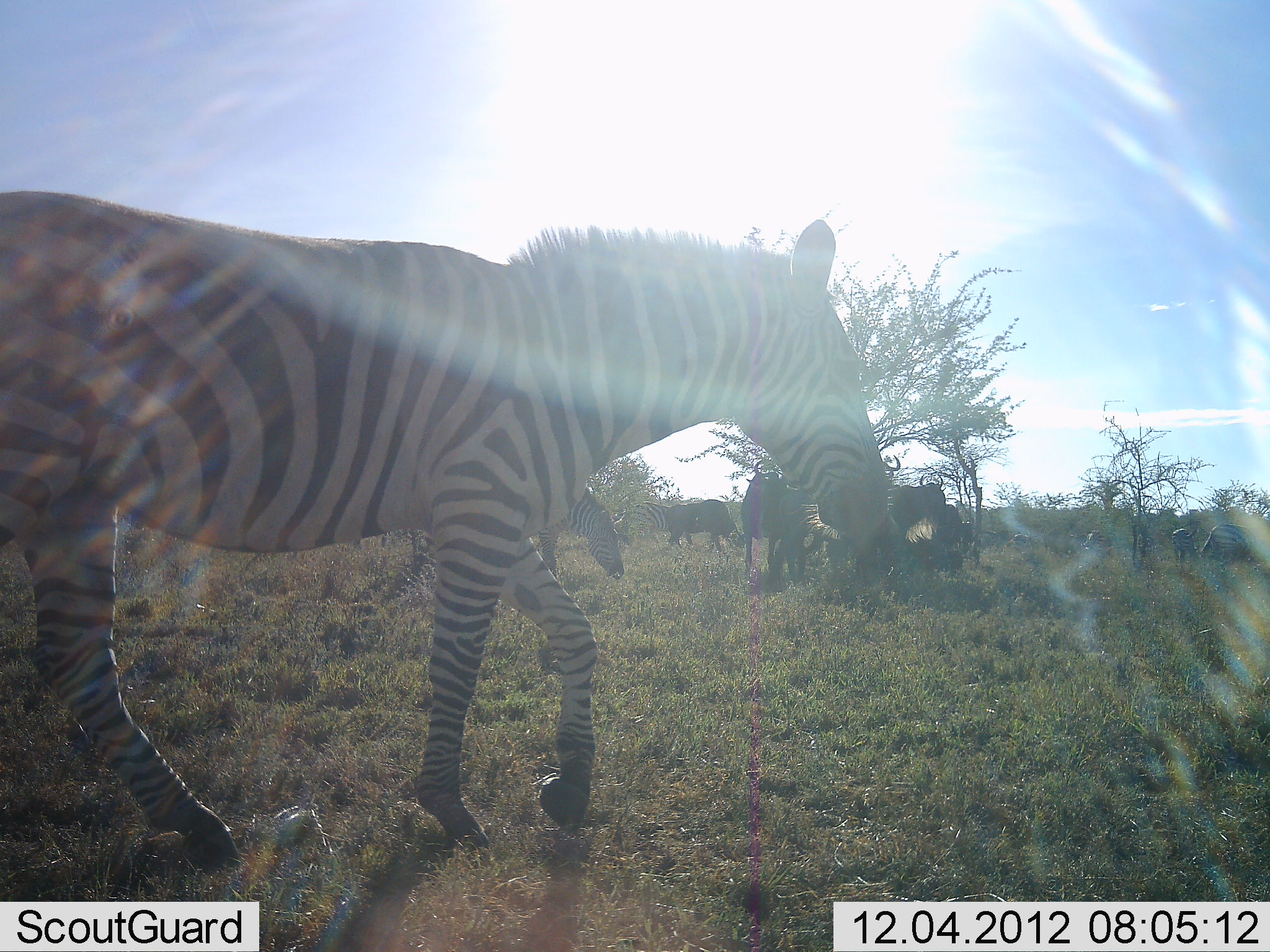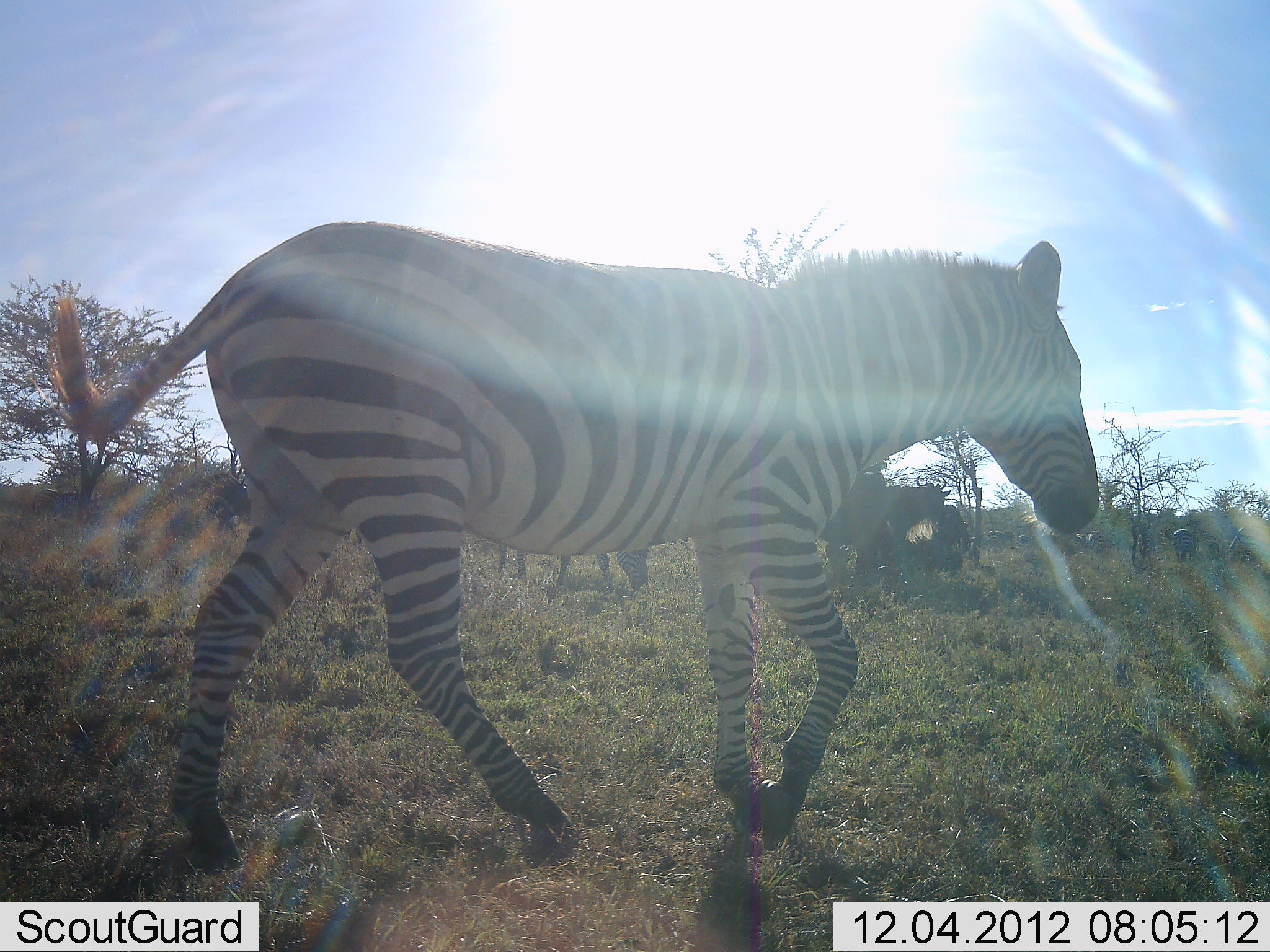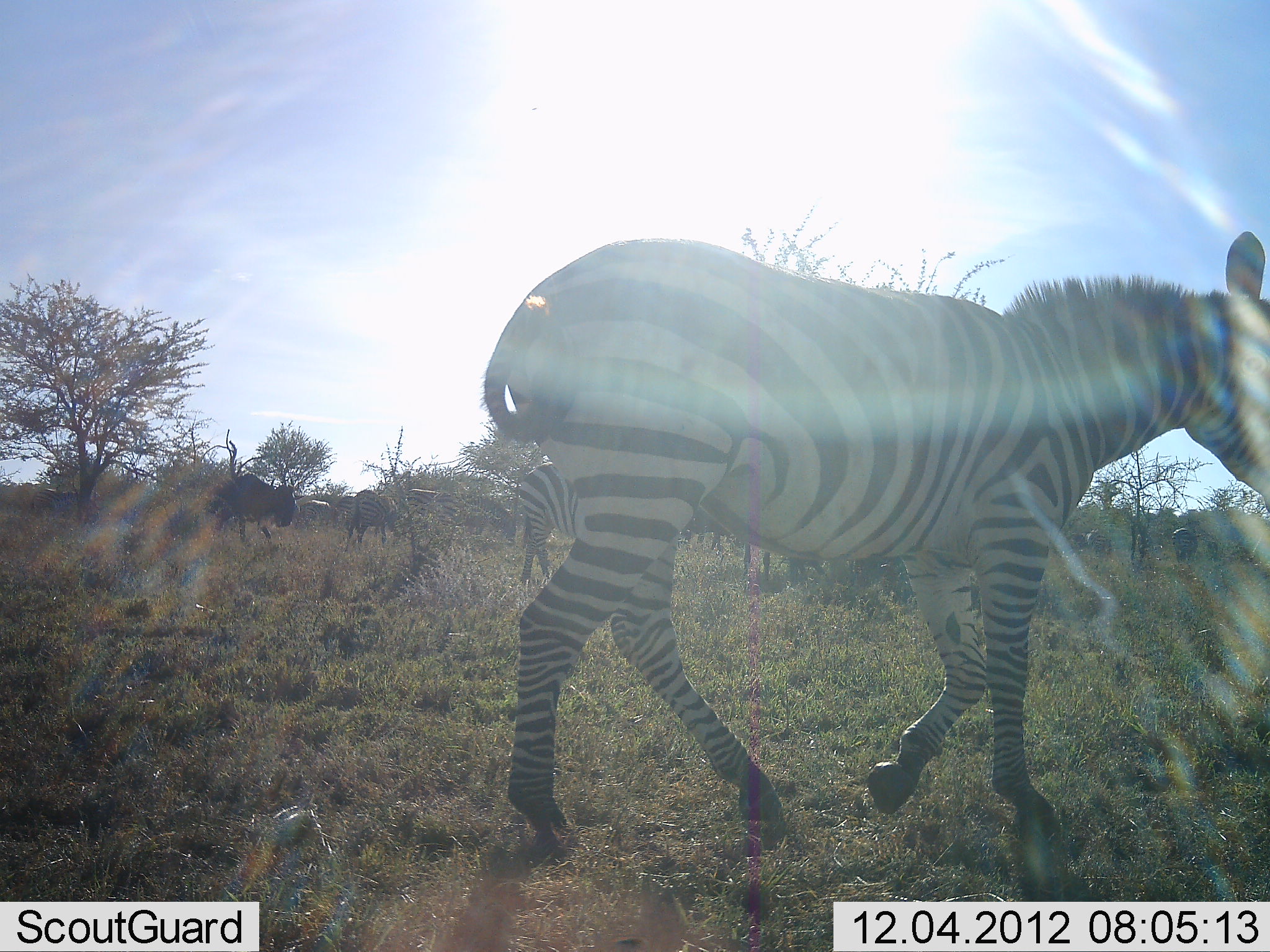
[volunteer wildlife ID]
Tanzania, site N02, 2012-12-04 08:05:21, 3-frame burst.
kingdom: Animalia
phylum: Chordata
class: Mammalia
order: Artiodactyla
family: Bovidae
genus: Connochaetes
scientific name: Connochaetes taurinus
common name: blue wildebeest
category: wildebeest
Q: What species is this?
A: Wildebeest (blue wildebeest) (Connochaetes taurinus).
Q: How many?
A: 5.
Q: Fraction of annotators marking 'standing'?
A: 74%.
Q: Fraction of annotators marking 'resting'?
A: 11%.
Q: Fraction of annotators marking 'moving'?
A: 26%.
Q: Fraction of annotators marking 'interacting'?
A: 0%.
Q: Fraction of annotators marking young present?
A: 0%.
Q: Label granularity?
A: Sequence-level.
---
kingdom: Animalia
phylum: Chordata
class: Mammalia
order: Perissodactyla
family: Equidae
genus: Equus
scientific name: Equus quagga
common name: plains zebra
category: zebra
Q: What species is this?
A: Zebra (plains zebra) (Equus quagga).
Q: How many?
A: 2.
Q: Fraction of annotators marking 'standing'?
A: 30%.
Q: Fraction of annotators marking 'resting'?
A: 0%.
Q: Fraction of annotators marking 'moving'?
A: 100%.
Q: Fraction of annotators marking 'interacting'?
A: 0%.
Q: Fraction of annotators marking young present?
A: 0%.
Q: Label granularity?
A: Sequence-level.